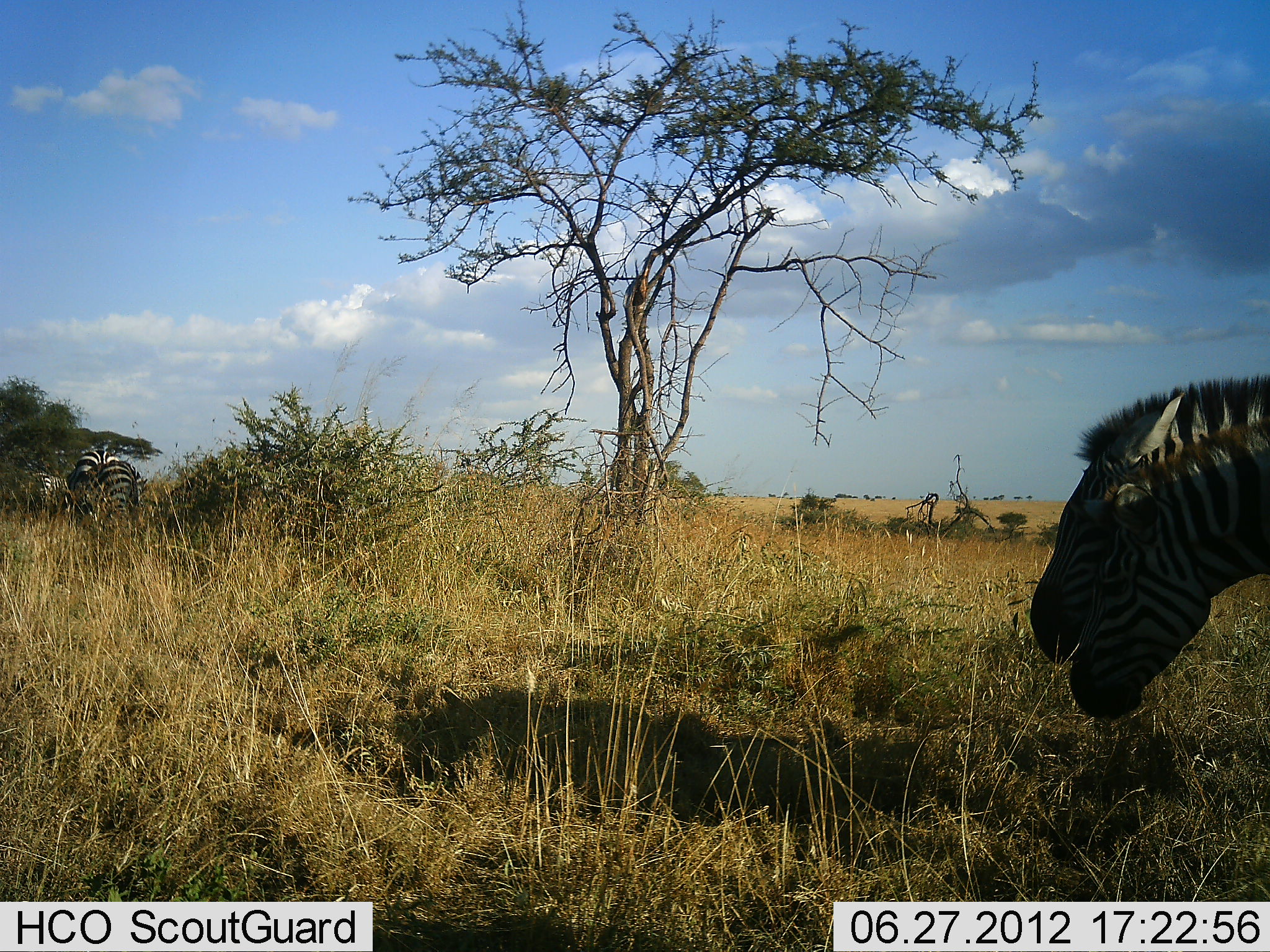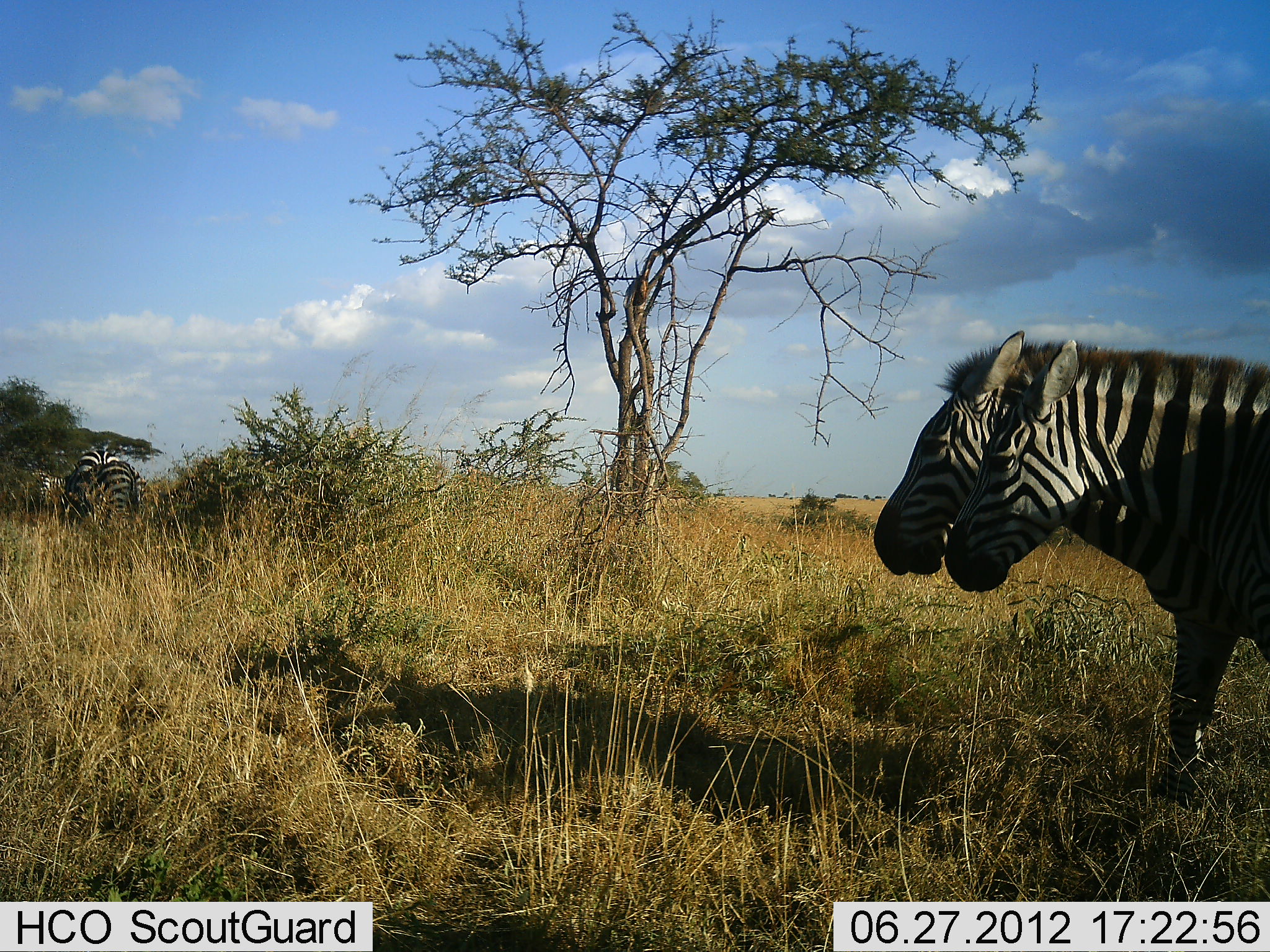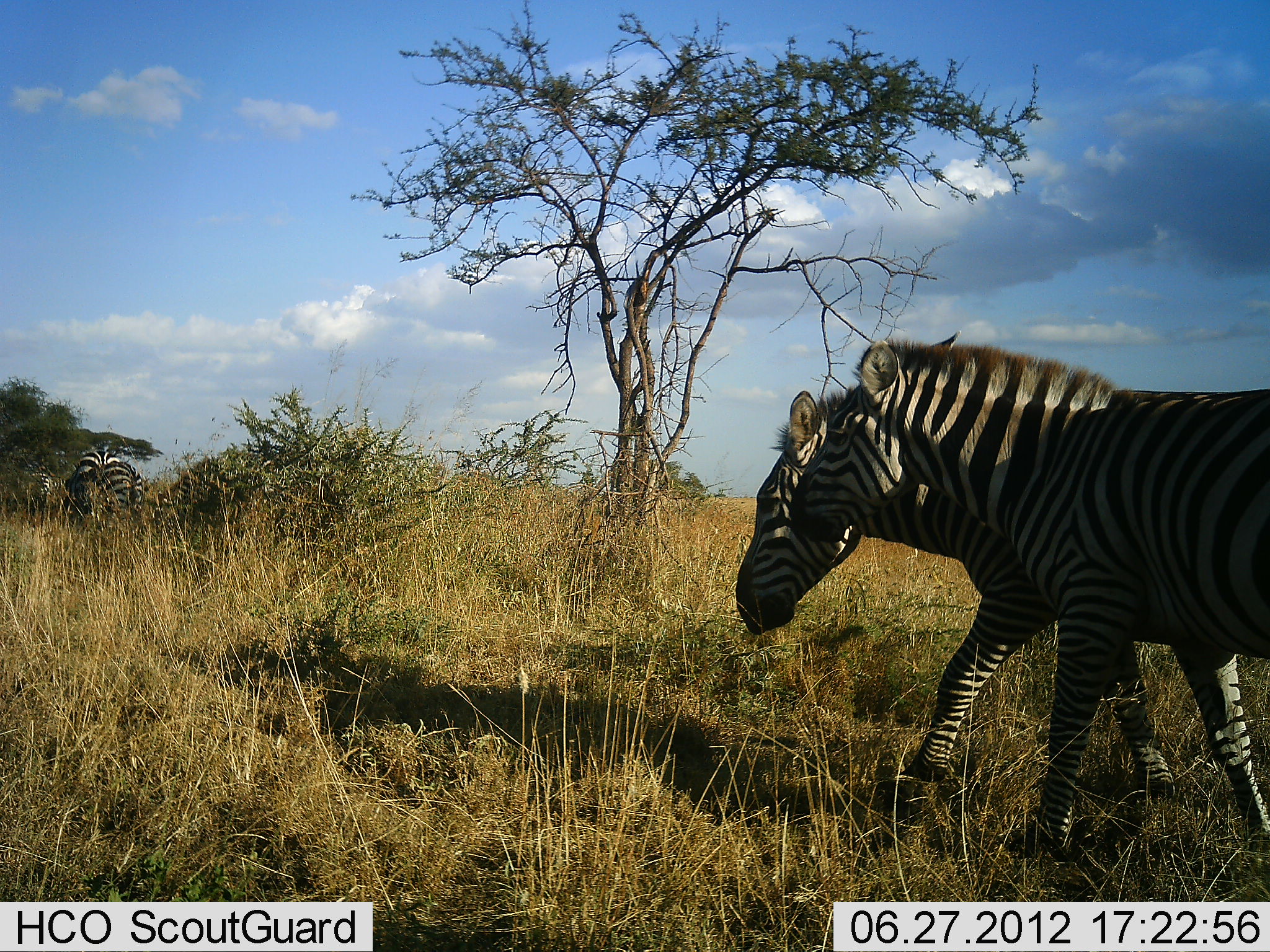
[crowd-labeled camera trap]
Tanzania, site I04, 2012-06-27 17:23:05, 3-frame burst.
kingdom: Animalia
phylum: Chordata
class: Mammalia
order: Perissodactyla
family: Equidae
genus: Equus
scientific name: Equus quagga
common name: plains zebra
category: zebra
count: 3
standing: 50%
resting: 0%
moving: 100%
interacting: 20%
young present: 0%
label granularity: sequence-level